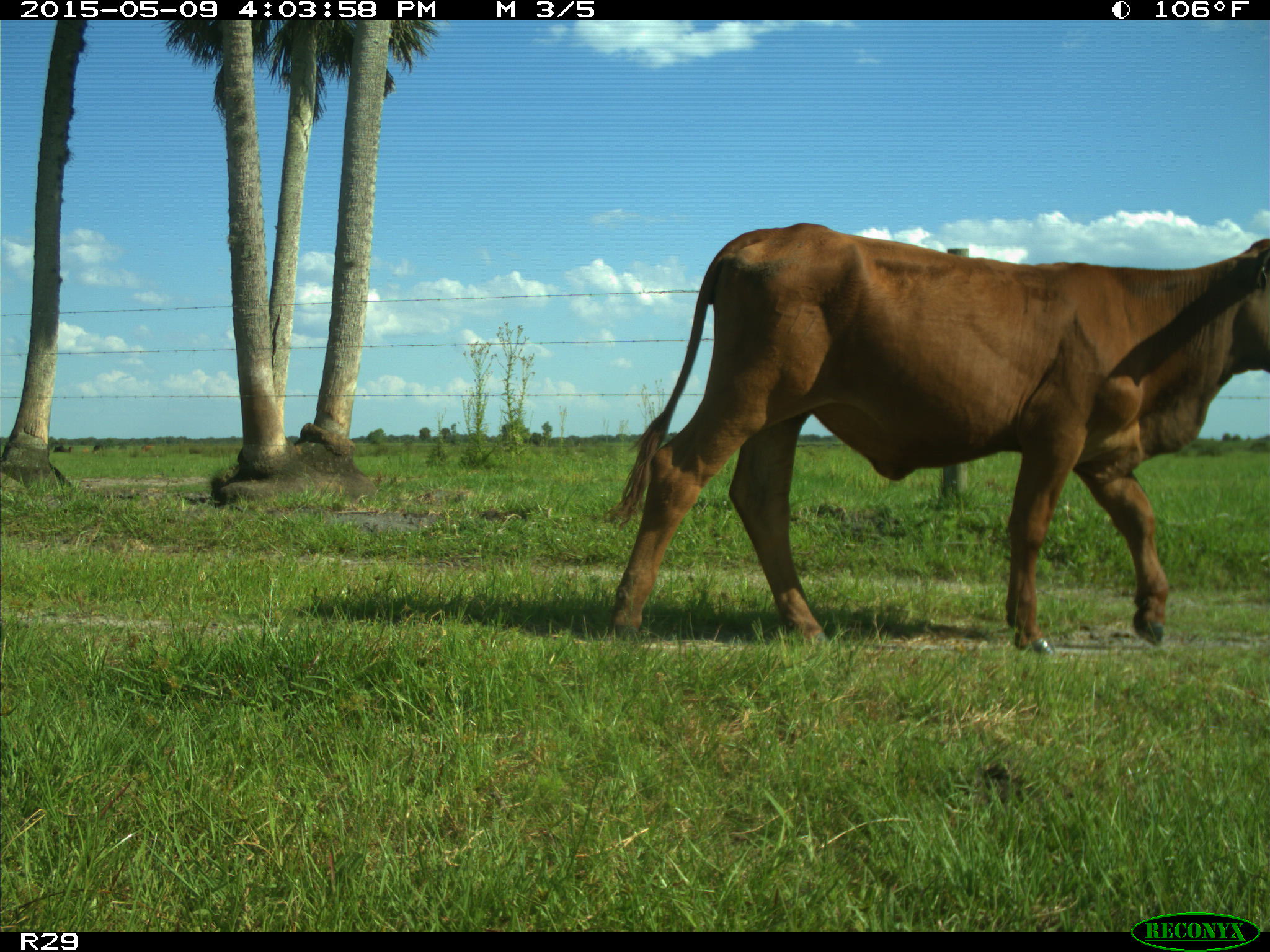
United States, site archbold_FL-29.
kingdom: Animalia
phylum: Chordata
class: Mammalia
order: Artiodactyla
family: Bovidae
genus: Bos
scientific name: Bos taurus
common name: domestic cow